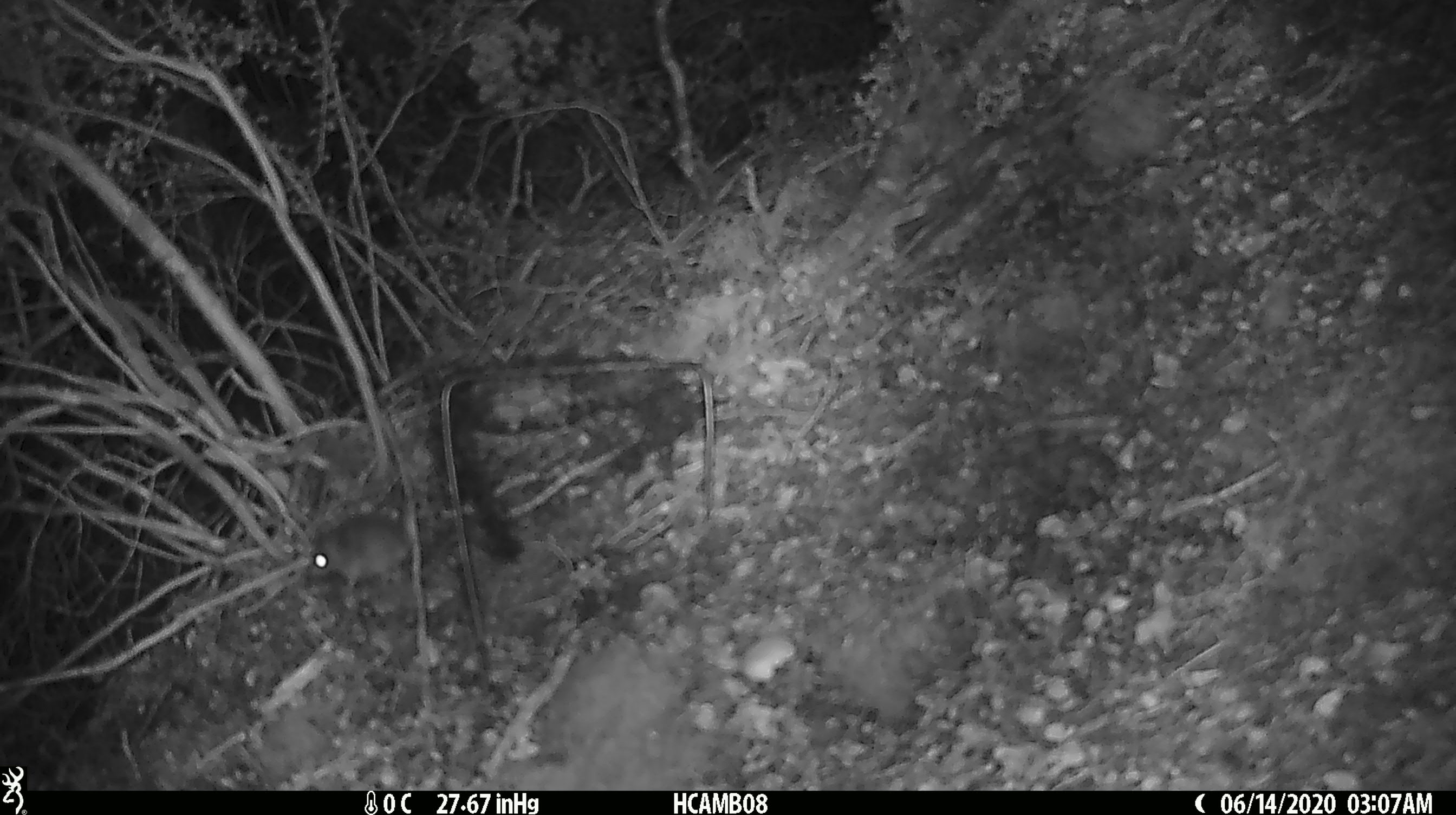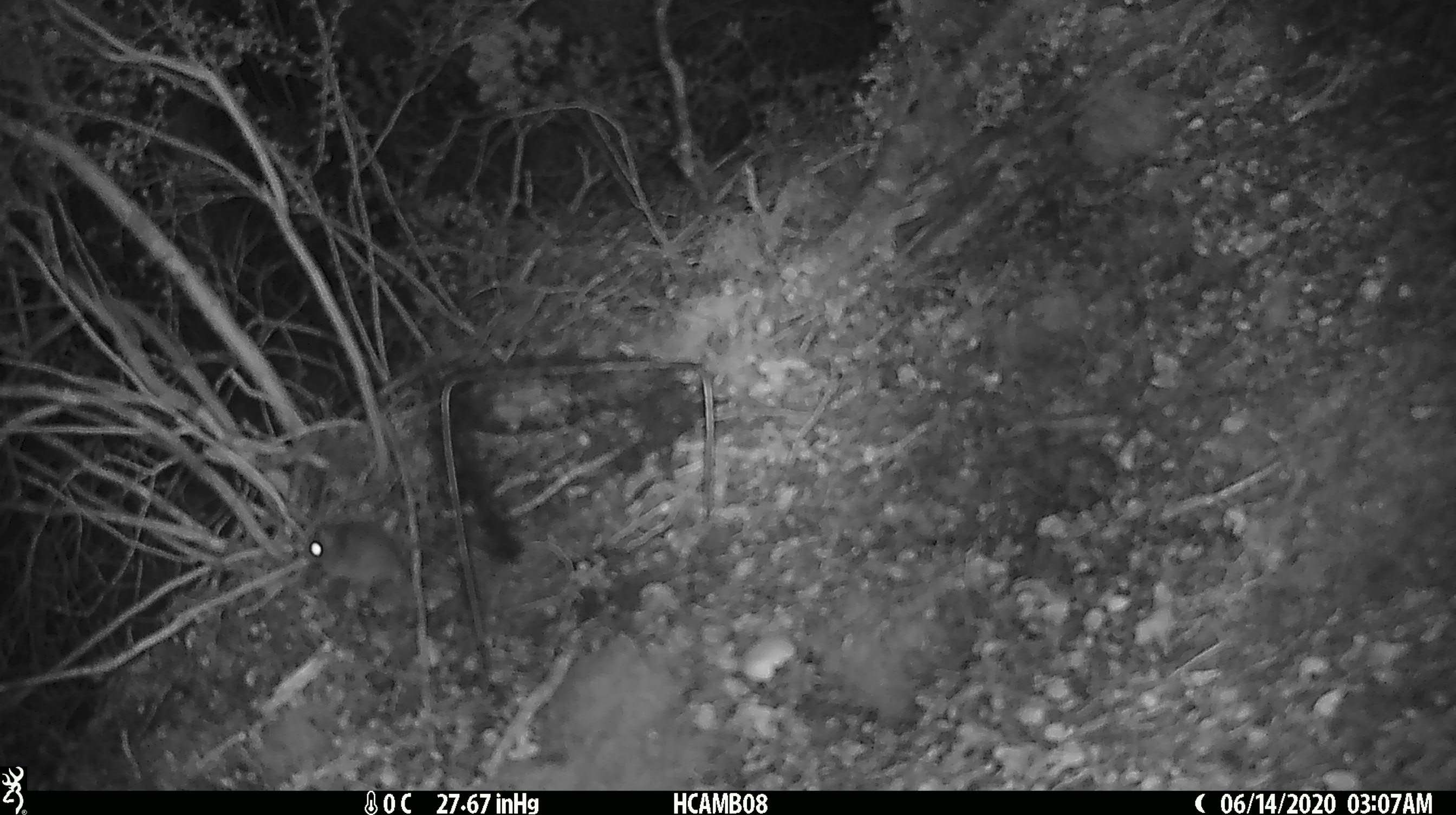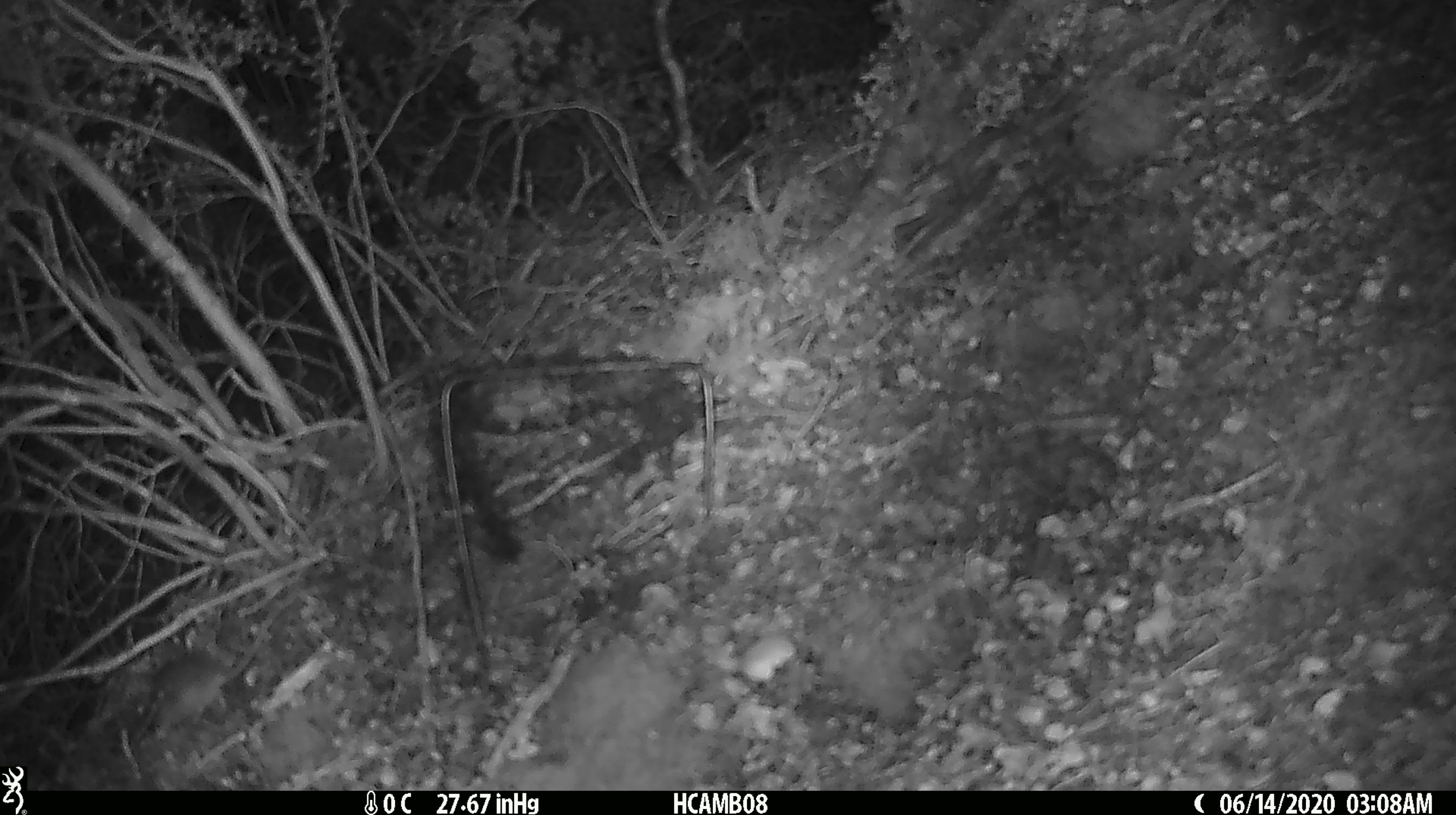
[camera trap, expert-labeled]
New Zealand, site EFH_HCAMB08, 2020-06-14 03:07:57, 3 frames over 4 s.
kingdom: Animalia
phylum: Chordata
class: Mammalia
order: Rodentia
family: Muridae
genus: Mus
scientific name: Mus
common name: mouse